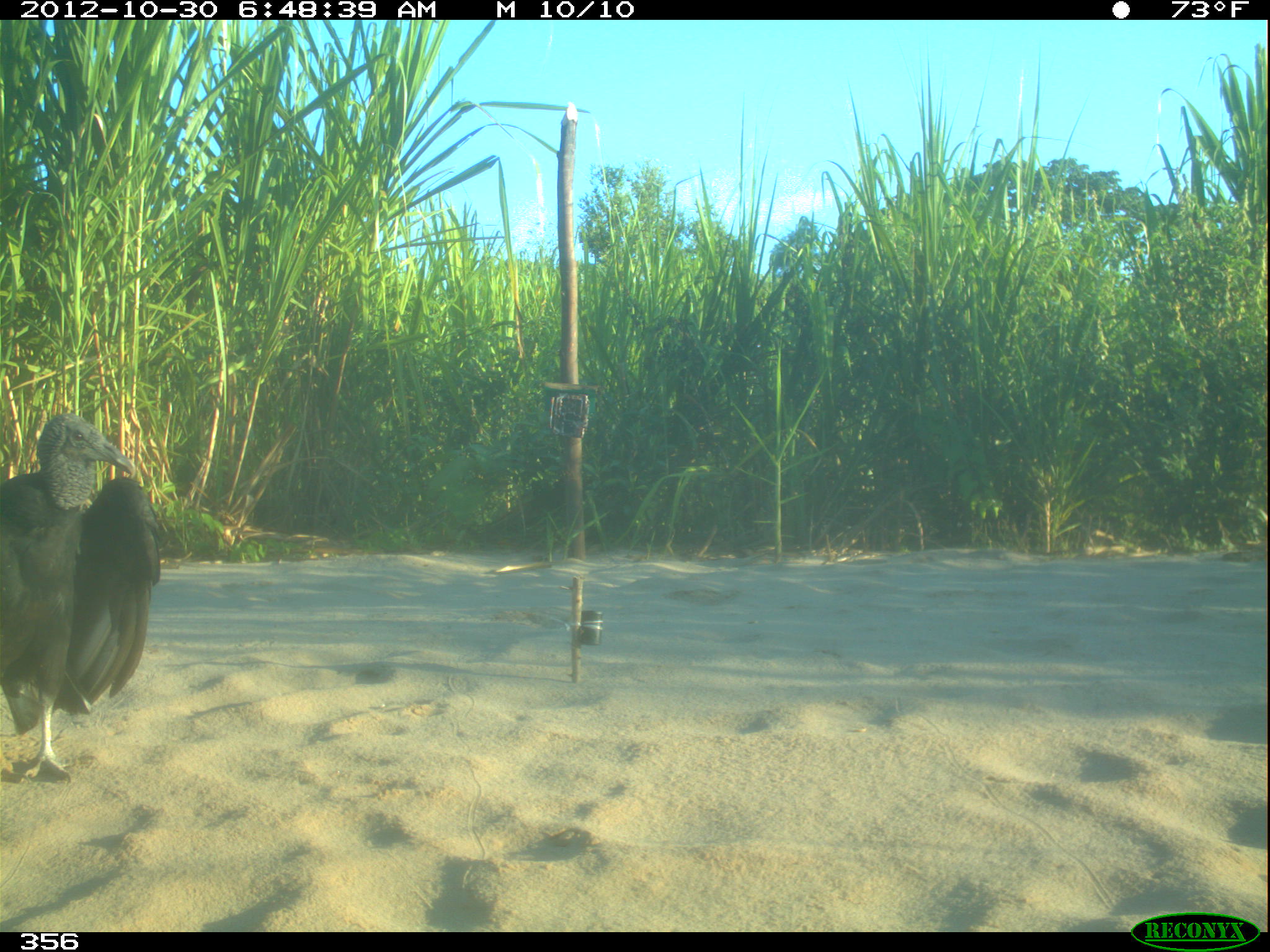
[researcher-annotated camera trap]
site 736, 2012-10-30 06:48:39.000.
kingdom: Animalia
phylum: Chordata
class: Aves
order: Cathartiformes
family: Cathartidae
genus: Coragyps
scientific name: Coragyps atratus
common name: black vulture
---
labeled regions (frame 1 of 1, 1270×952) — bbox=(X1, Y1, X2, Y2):
coragyps atratus: bbox=(0, 411, 161, 784)